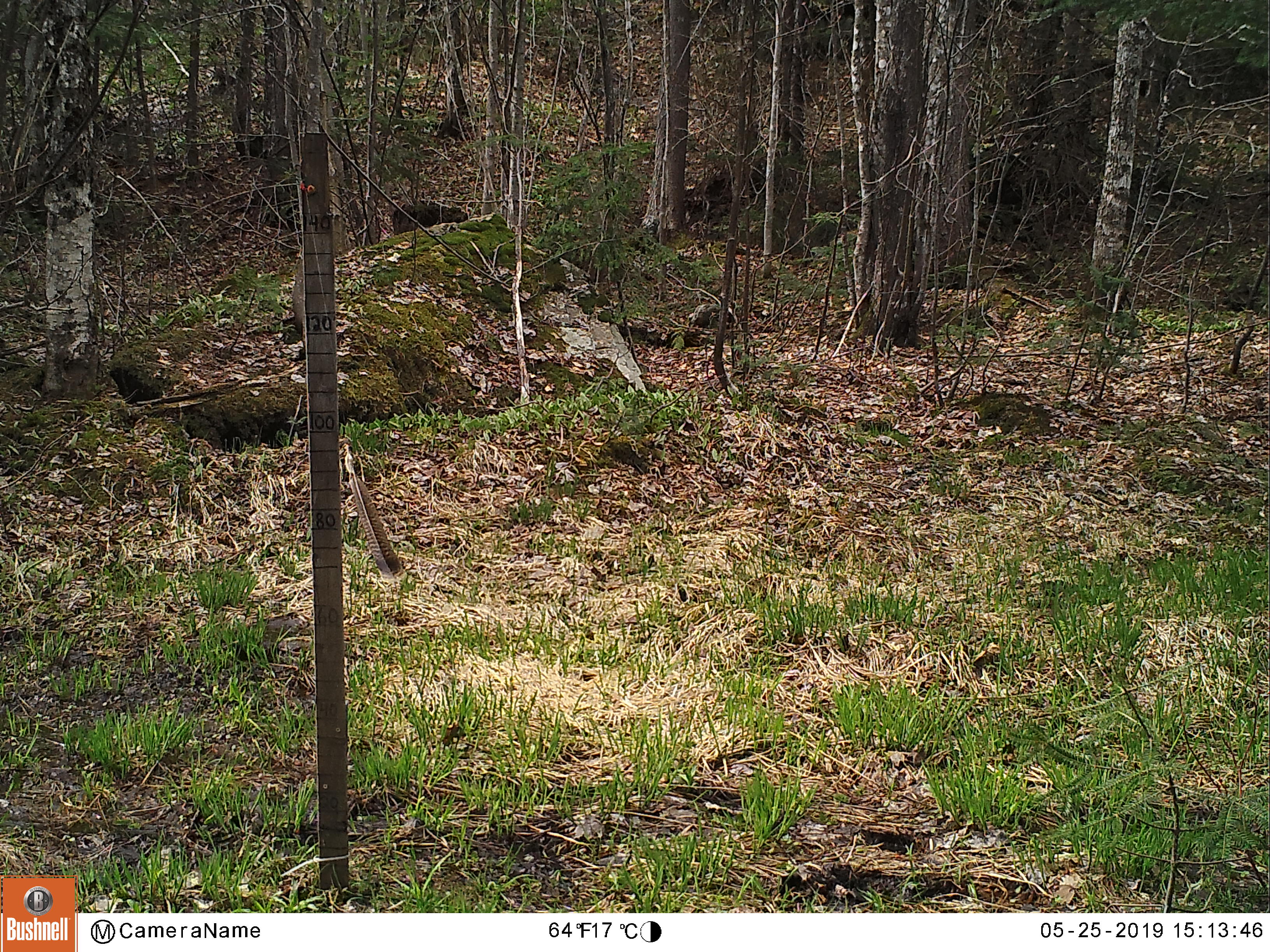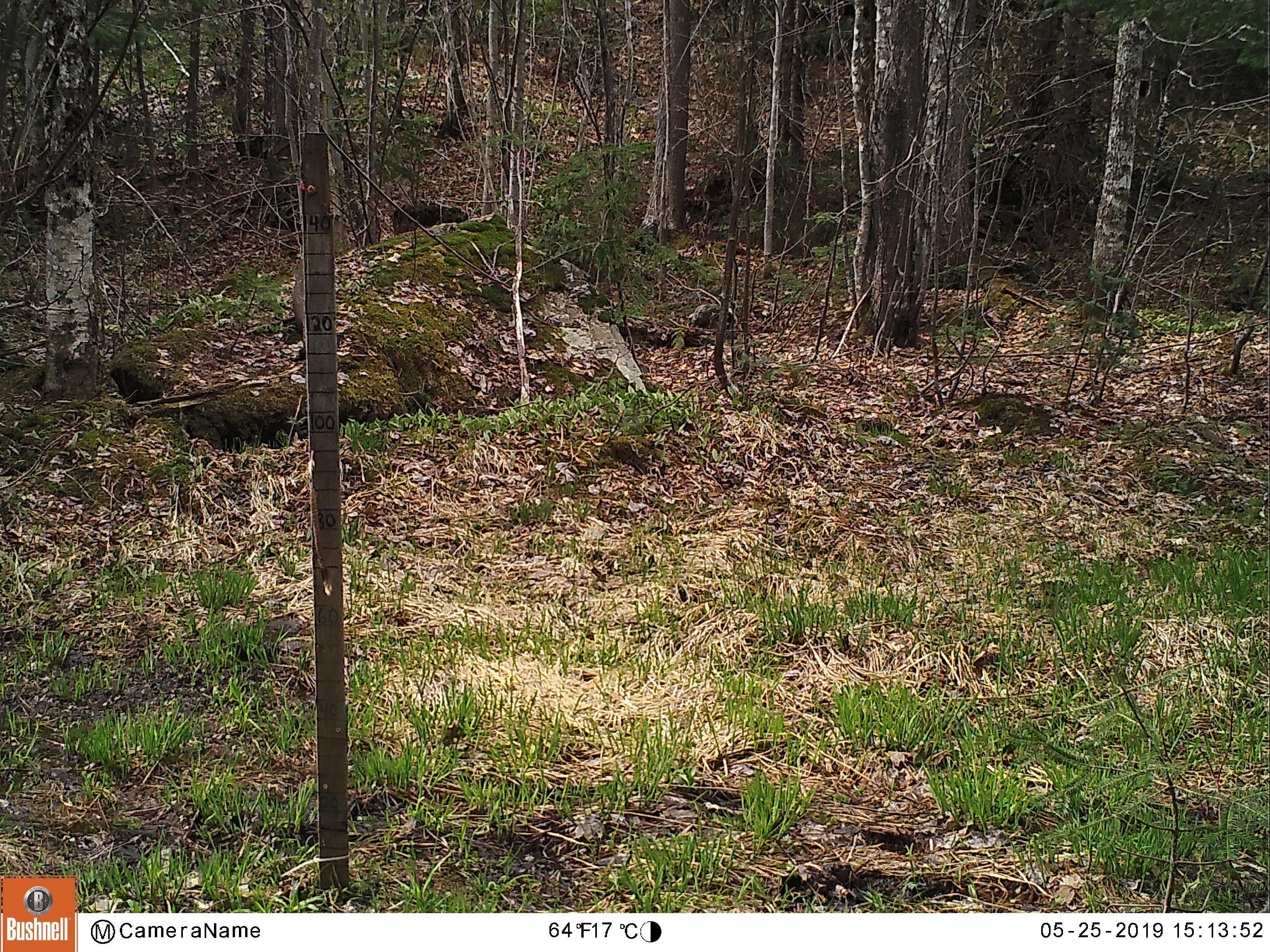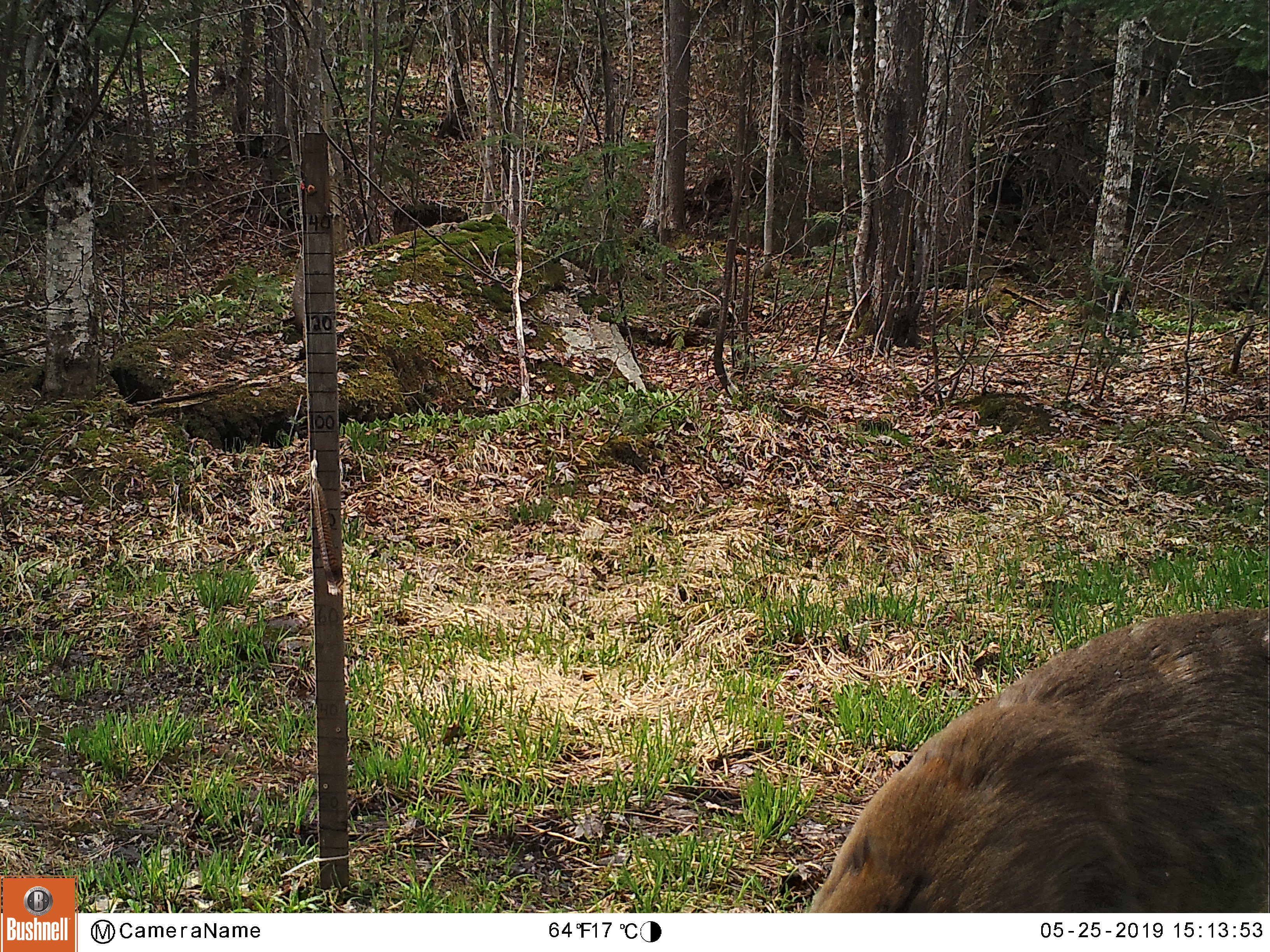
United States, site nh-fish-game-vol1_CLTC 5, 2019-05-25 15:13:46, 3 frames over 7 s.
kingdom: Animalia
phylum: Chordata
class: Mammalia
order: Artiodactyla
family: Cervidae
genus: Odocoileus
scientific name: Odocoileus virginianus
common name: white-tailed deer